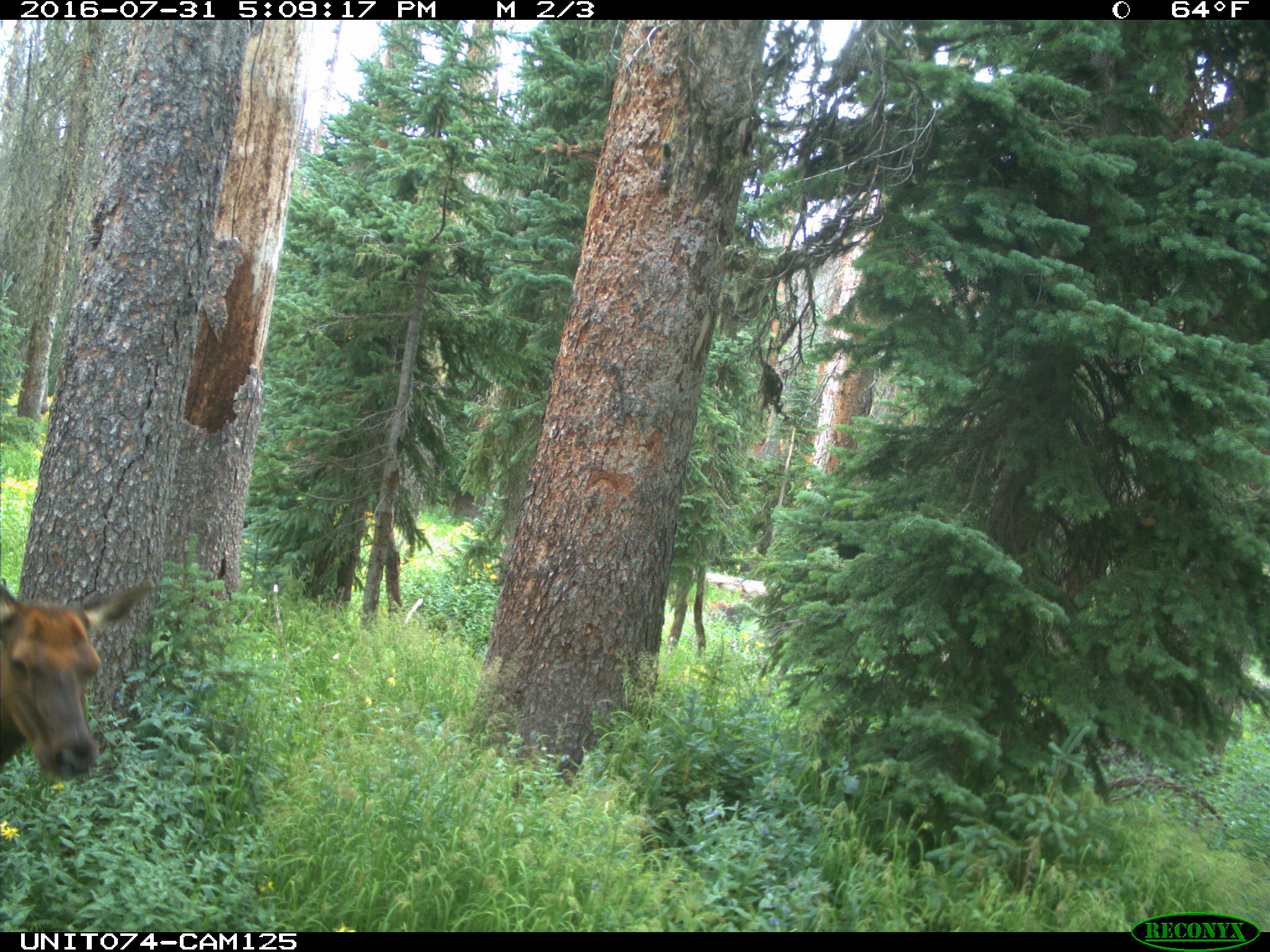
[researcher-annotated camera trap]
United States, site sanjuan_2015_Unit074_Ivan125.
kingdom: Animalia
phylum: Chordata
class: Mammalia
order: Artiodactyla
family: Cervidae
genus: Cervus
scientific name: Cervus elaphus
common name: red deer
Cervus elaphus (red deer).